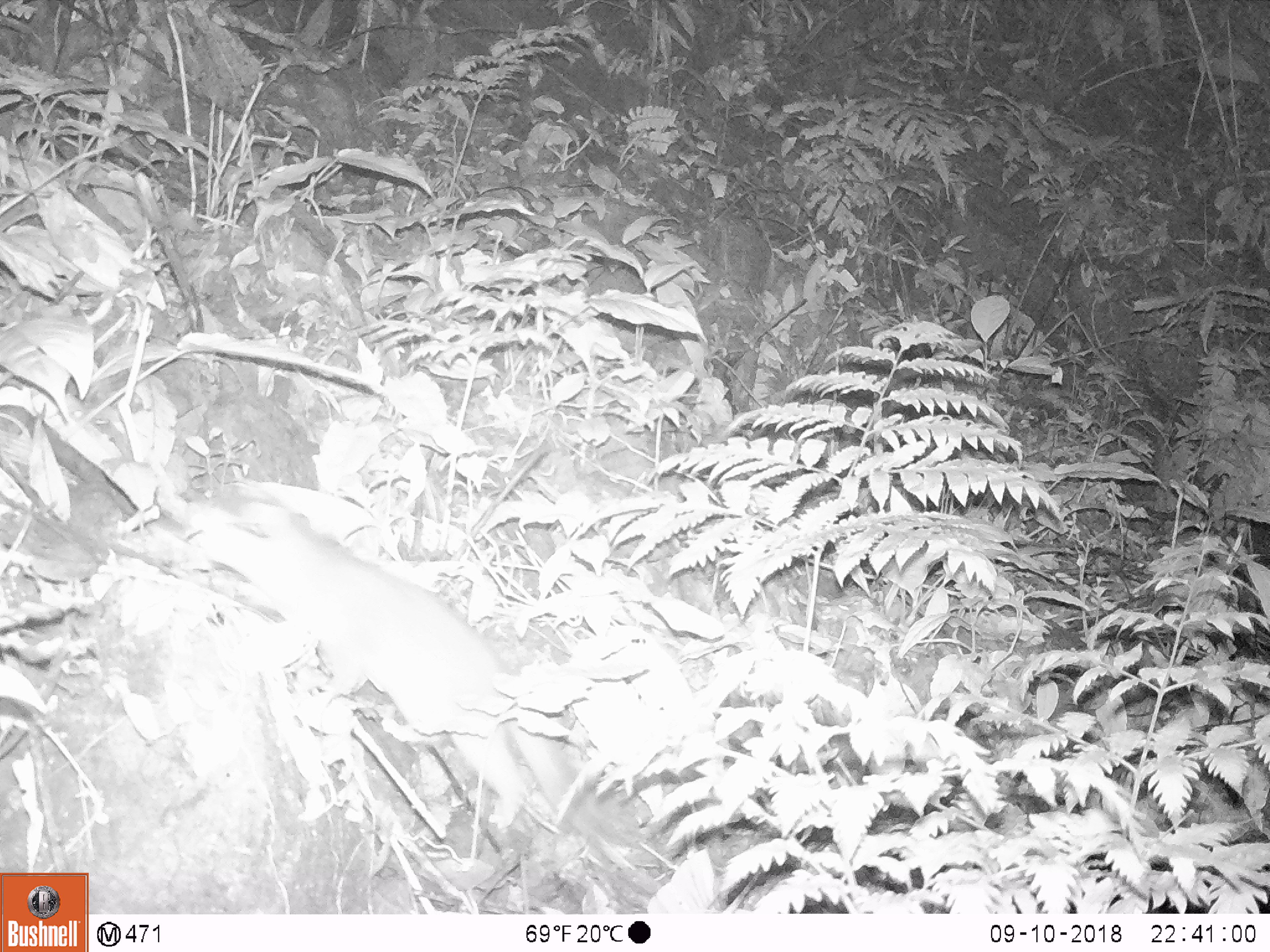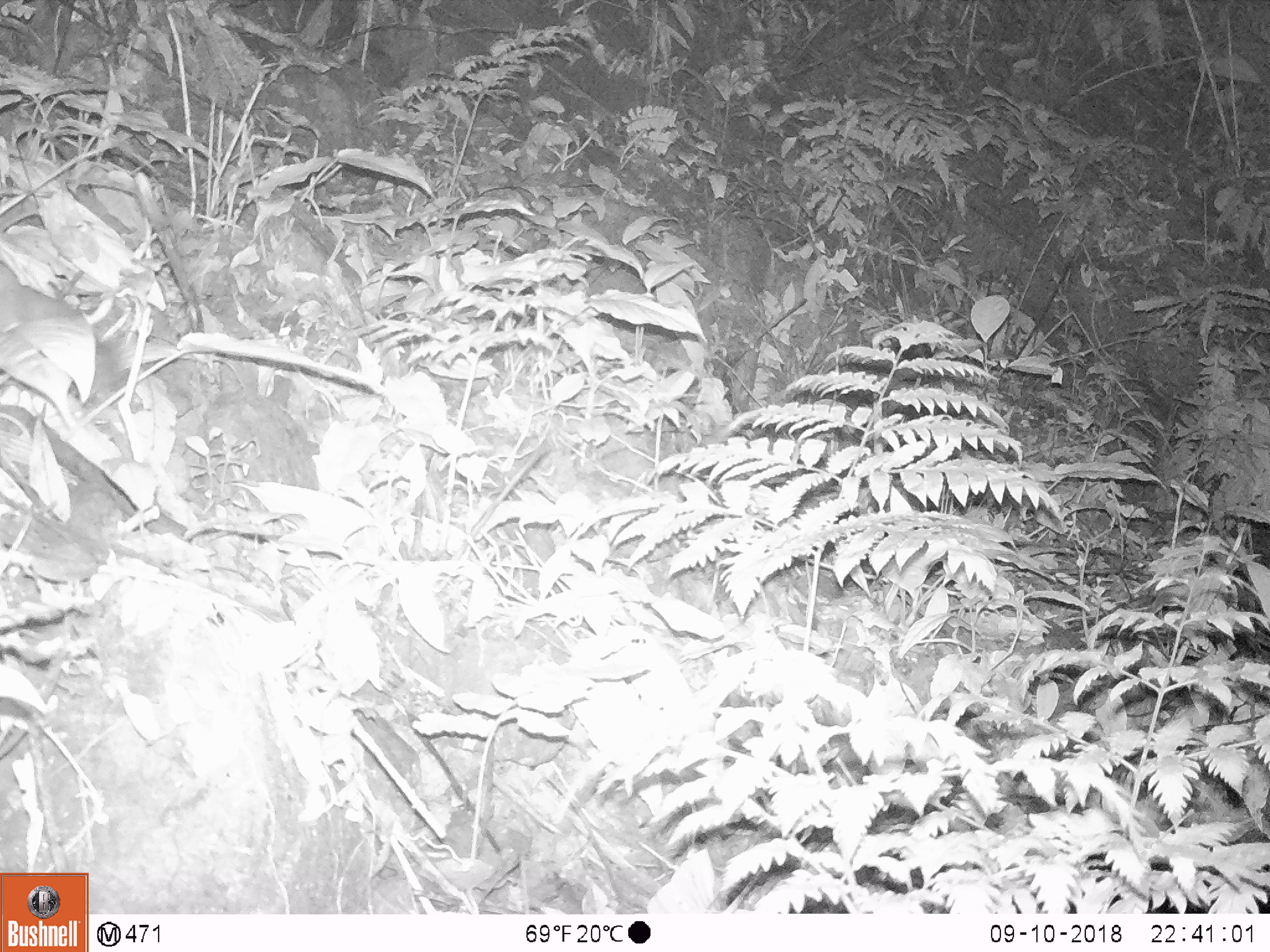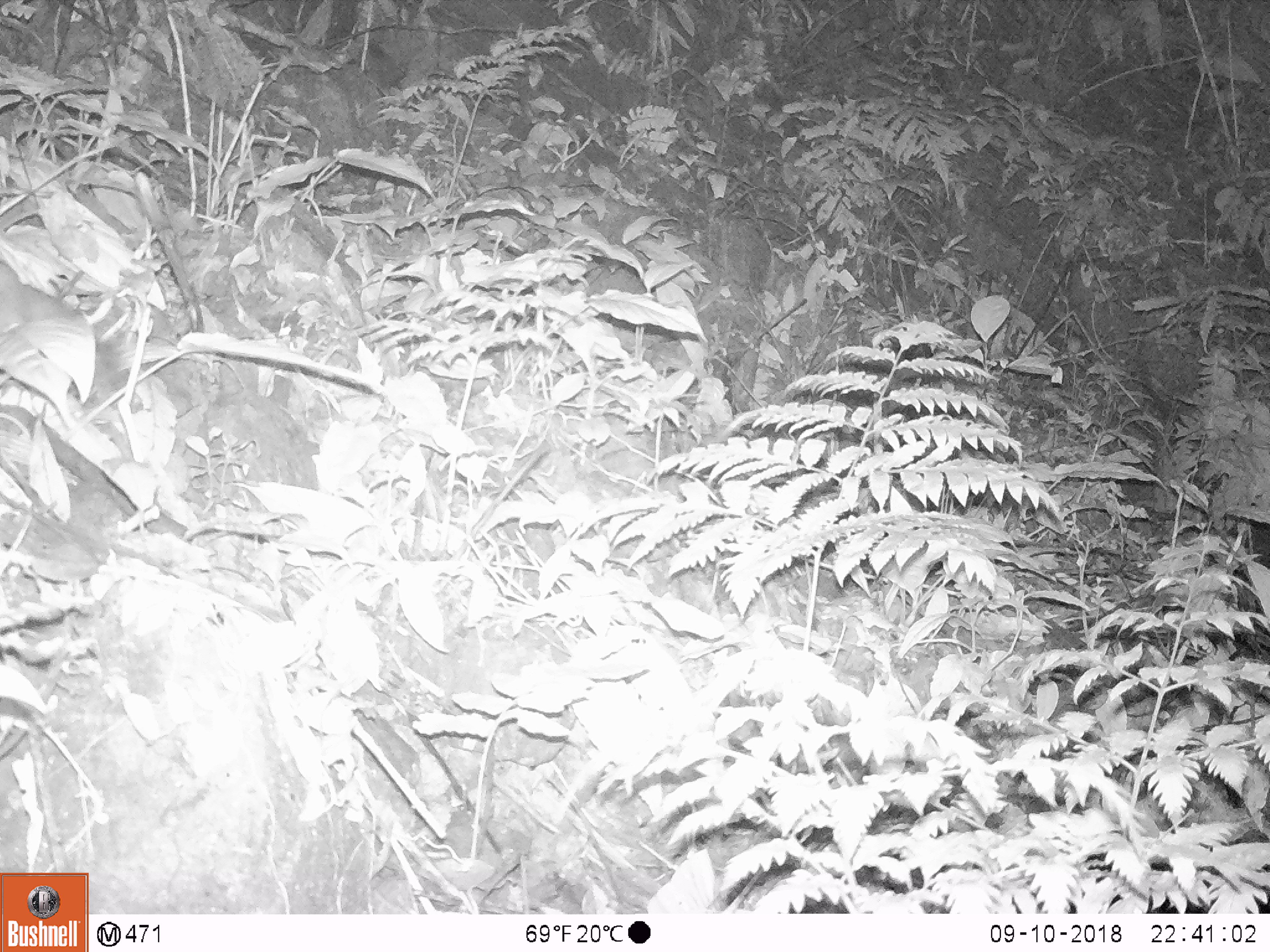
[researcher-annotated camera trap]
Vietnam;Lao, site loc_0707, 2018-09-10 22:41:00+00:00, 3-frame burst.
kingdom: Animalia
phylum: Chordata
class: Mammalia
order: Carnivora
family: Mustelidae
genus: Melogale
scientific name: Melogale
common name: ferret badger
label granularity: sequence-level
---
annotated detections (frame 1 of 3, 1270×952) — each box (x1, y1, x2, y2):
ferret badger: (183, 496, 645, 844)